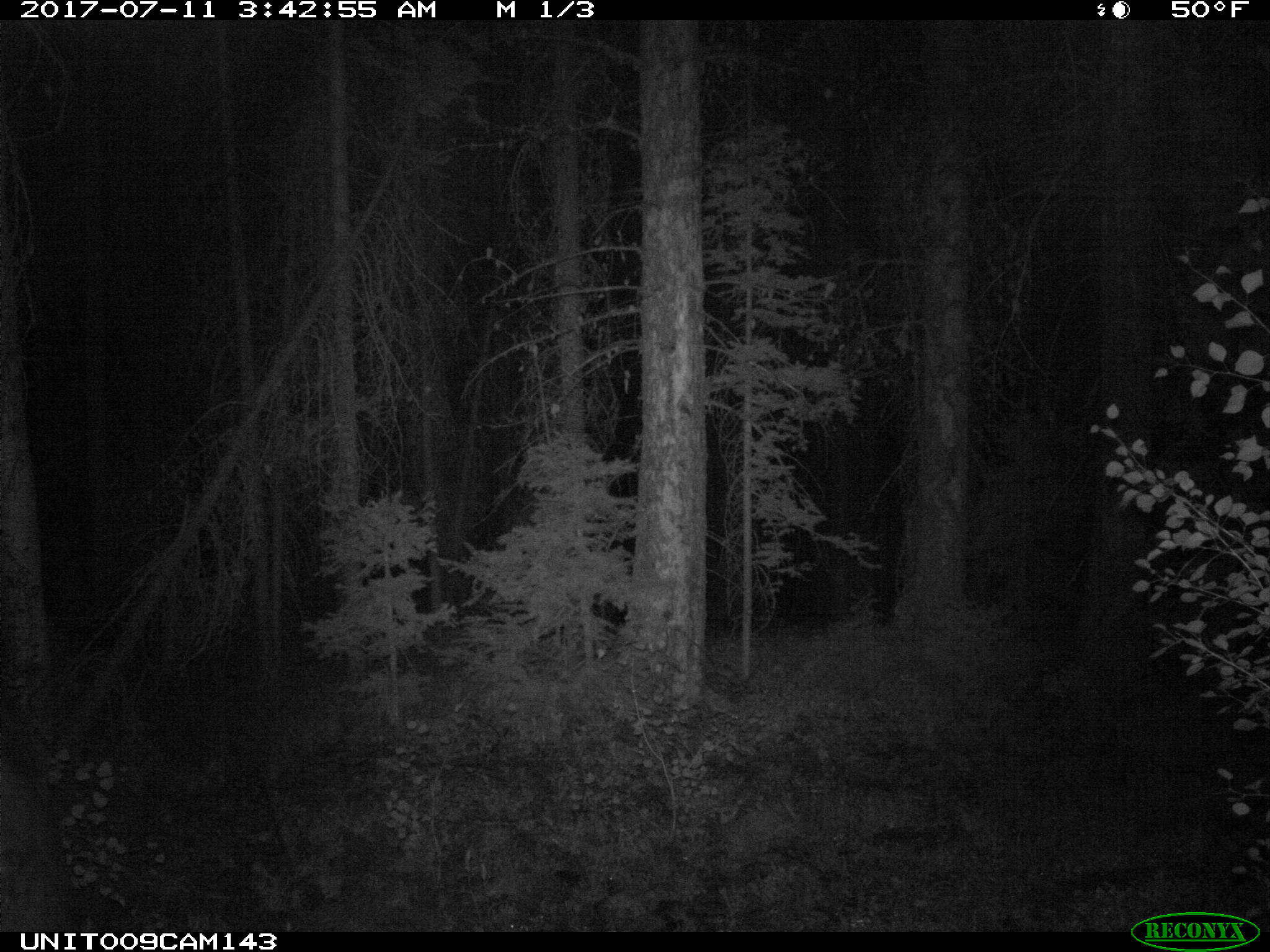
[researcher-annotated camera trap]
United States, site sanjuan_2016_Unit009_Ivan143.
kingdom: Animalia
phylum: Chordata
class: Mammalia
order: Artiodactyla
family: Bovidae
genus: Bos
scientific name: Bos taurus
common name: domestic cow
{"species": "Bos taurus (domestic cow)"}